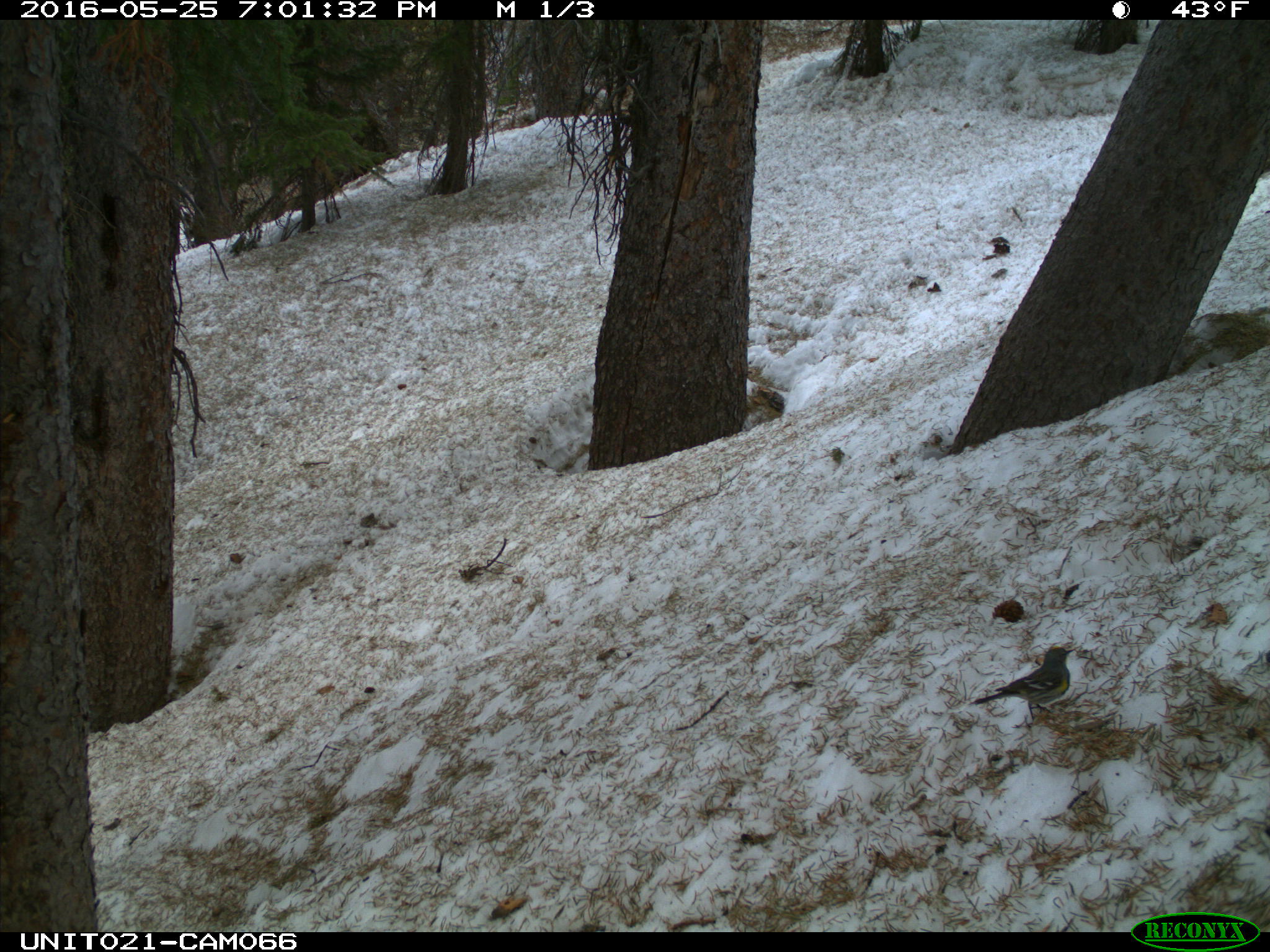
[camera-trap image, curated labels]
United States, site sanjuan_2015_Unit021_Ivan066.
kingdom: Animalia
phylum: Chordata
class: Aves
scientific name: Aves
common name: birds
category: unidentified bird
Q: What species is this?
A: Unidentified bird (birds) (Aves).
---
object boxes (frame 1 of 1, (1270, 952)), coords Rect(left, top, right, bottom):
animal: Rect(966, 646, 1077, 722)